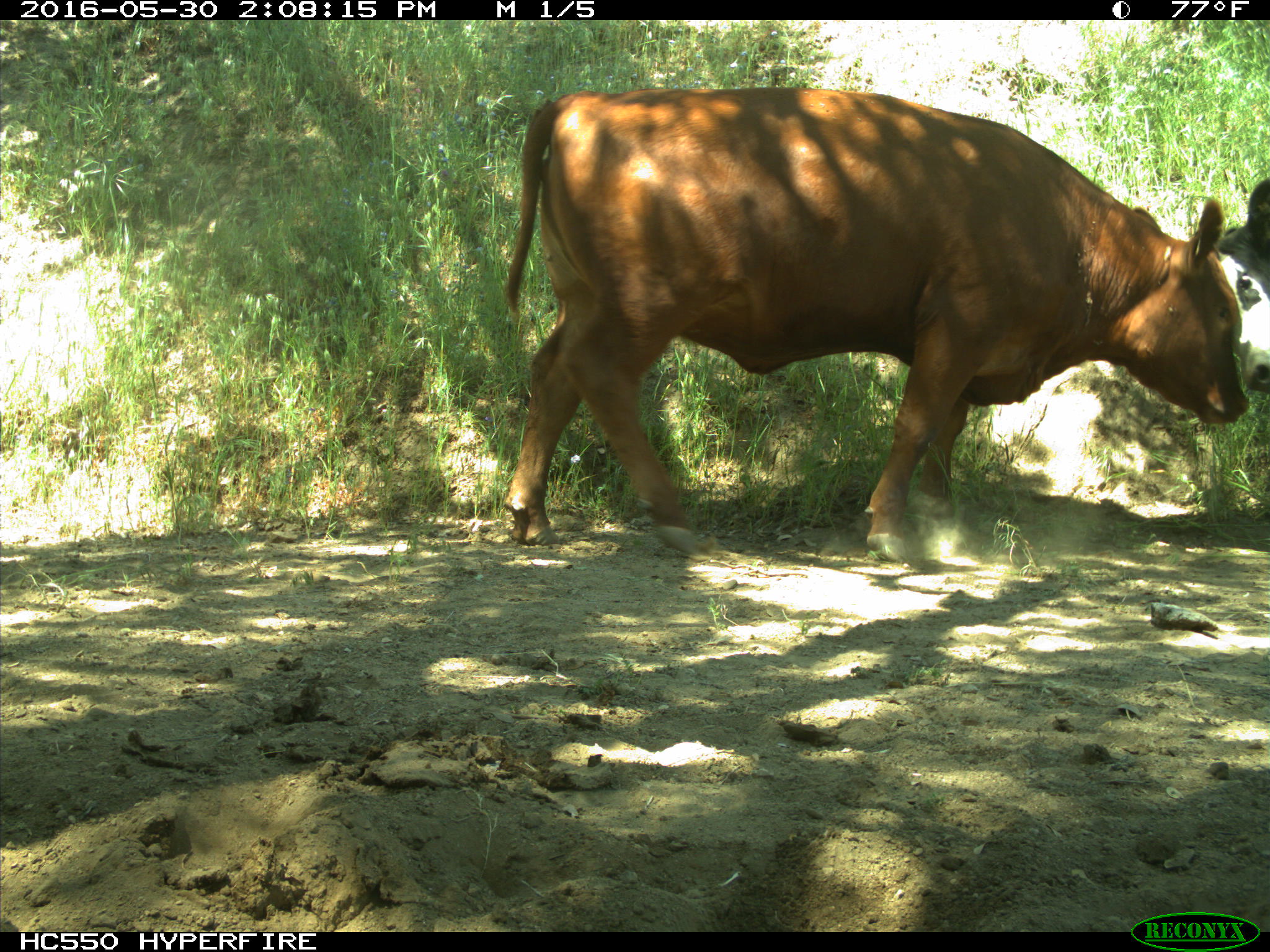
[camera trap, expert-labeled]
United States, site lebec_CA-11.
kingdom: Animalia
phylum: Chordata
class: Mammalia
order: Artiodactyla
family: Bovidae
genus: Bos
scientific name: Bos taurus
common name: domestic cow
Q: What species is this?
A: Bos taurus (domestic cow).